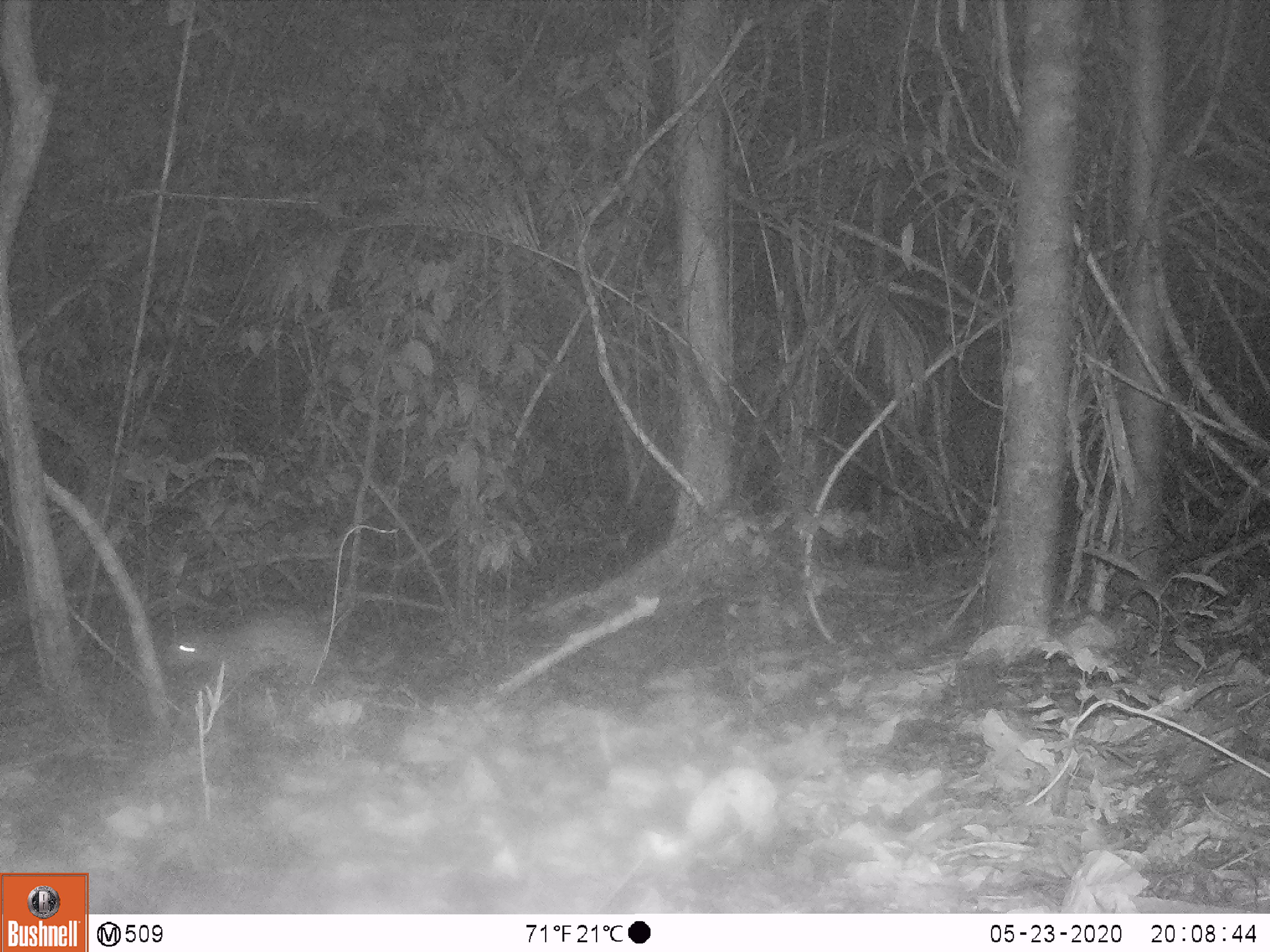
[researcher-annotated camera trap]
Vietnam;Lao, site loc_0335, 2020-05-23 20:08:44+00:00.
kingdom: Animalia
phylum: Chordata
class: Mammalia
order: Rodentia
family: Hystricidae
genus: Atherurus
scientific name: Atherurus macrourus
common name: asiatic brush-tailed porcupine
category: asiatic brush tailed porcupine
Asiatic brush tailed porcupine (asiatic brush-tailed porcupine) (Atherurus macrourus). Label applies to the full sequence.